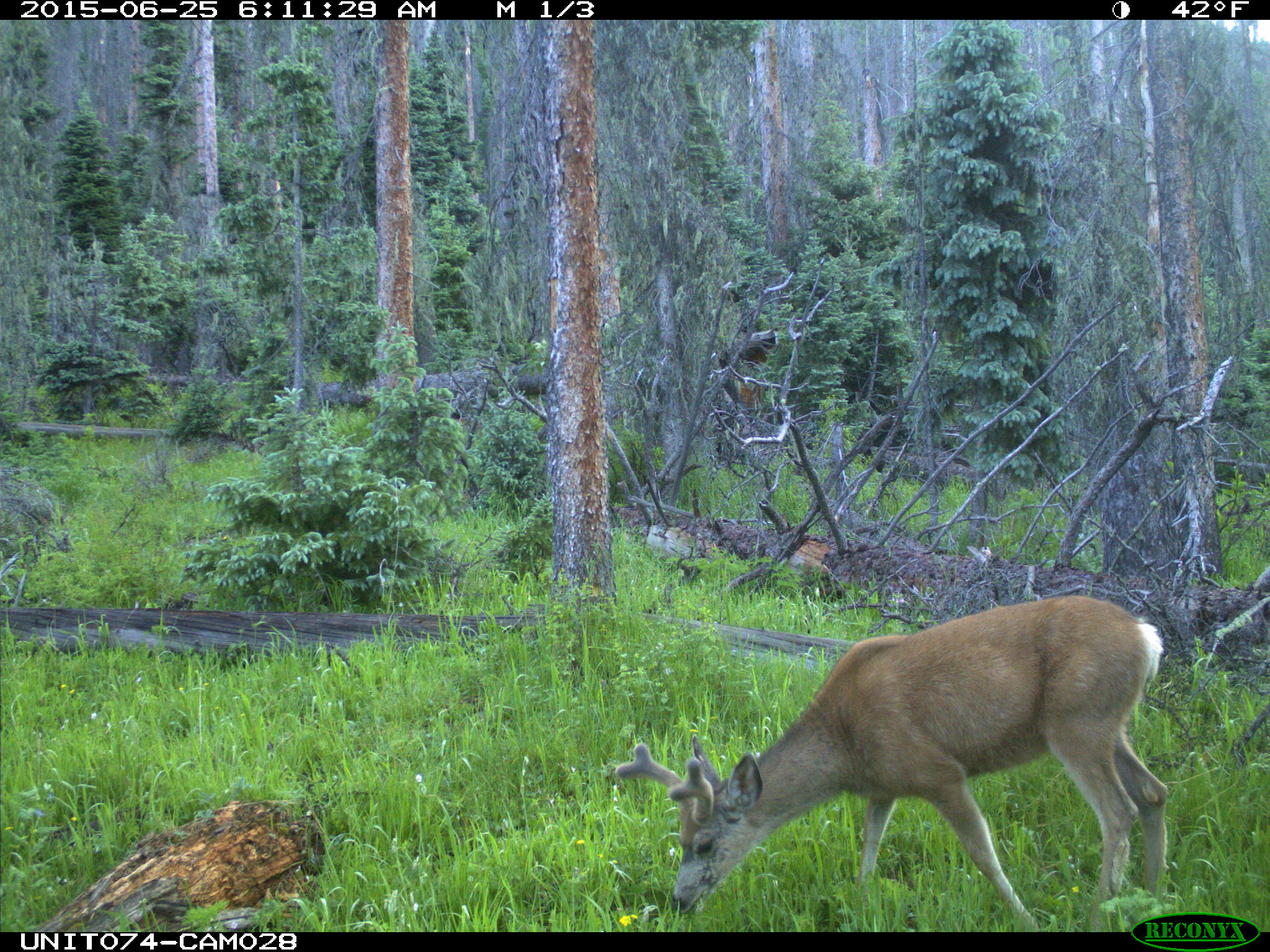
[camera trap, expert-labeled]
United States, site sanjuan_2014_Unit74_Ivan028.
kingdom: Animalia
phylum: Chordata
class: Mammalia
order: Artiodactyla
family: Cervidae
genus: Odocoileus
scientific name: Odocoileus hemionus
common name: mule deer